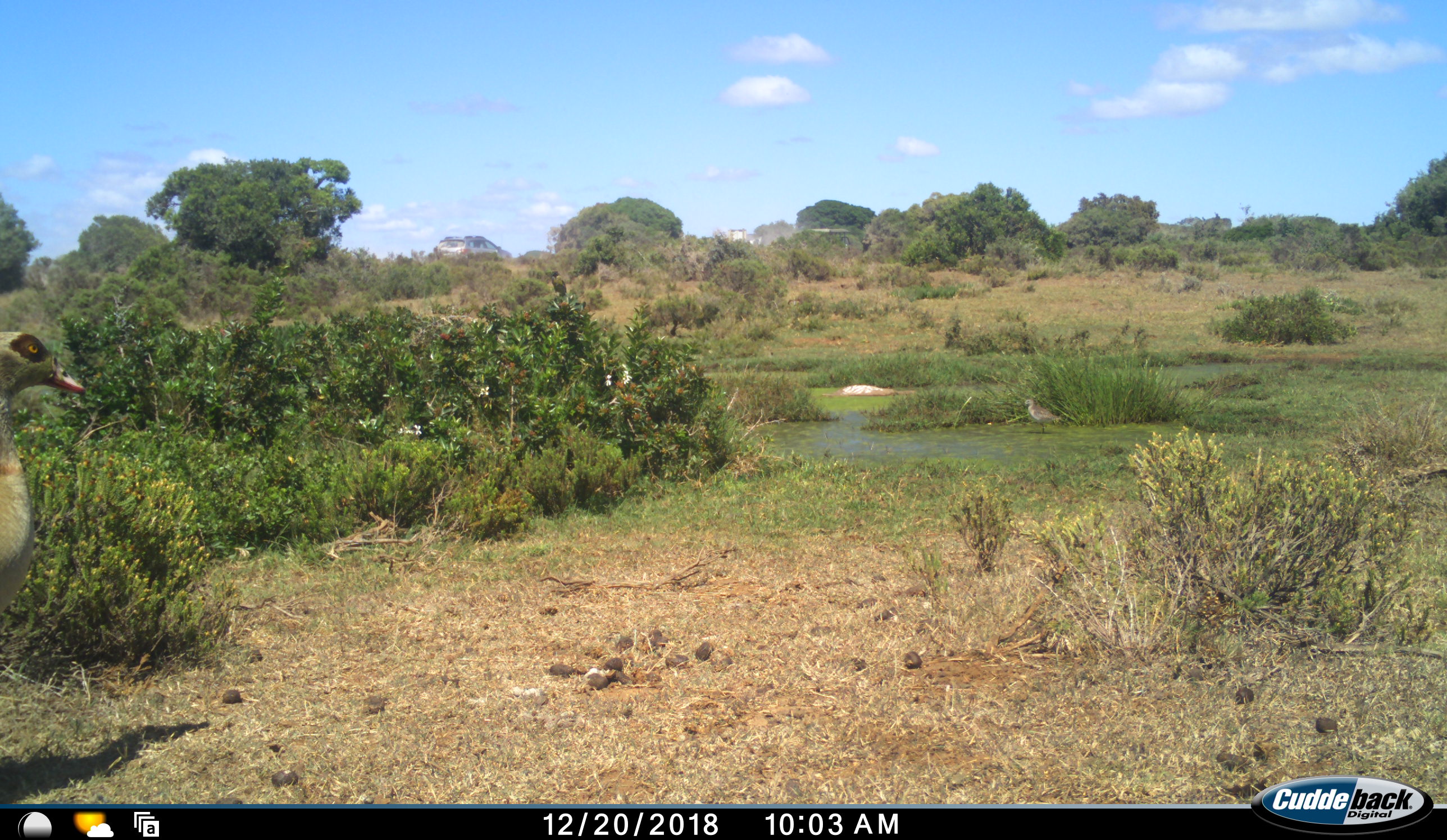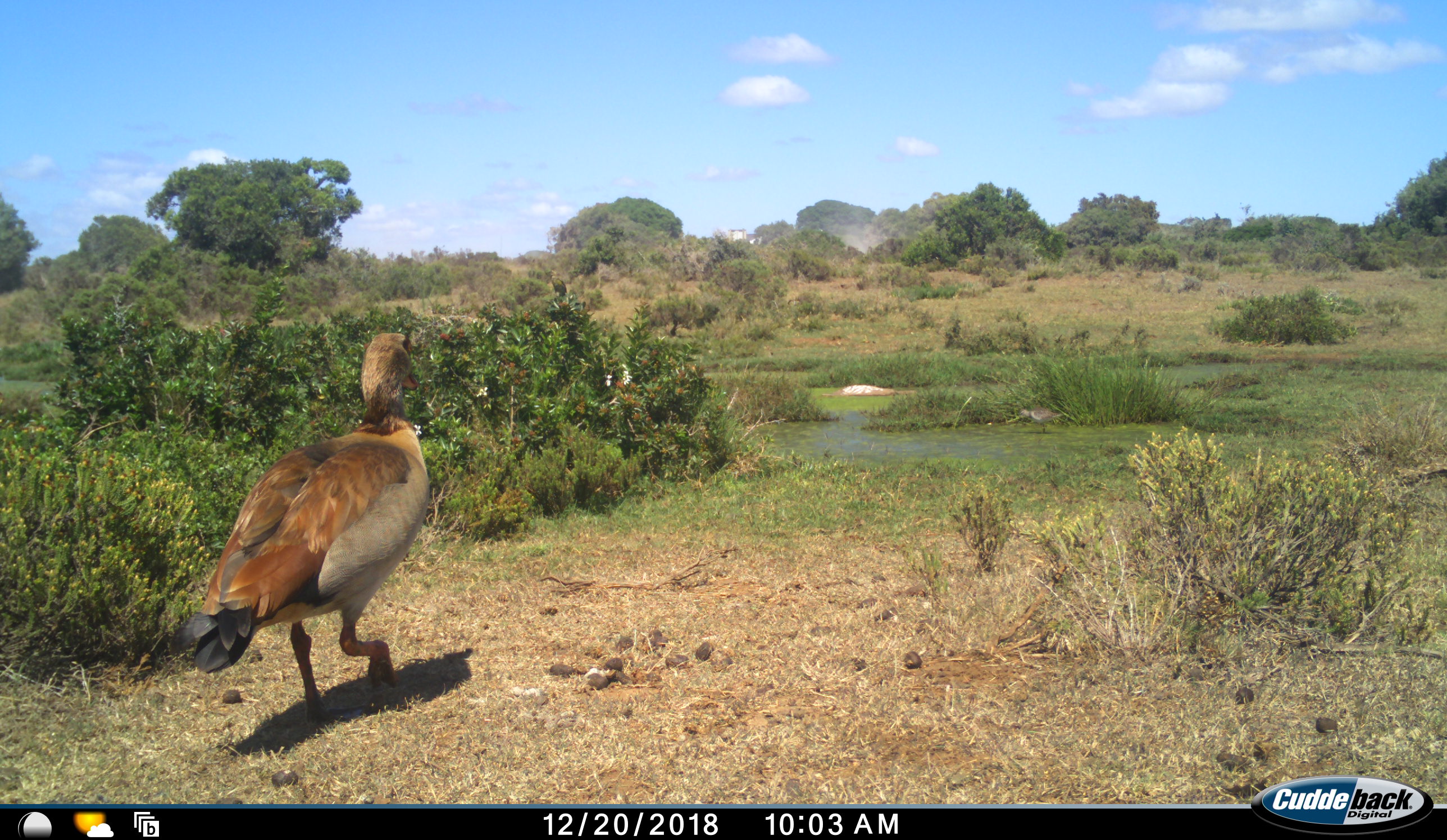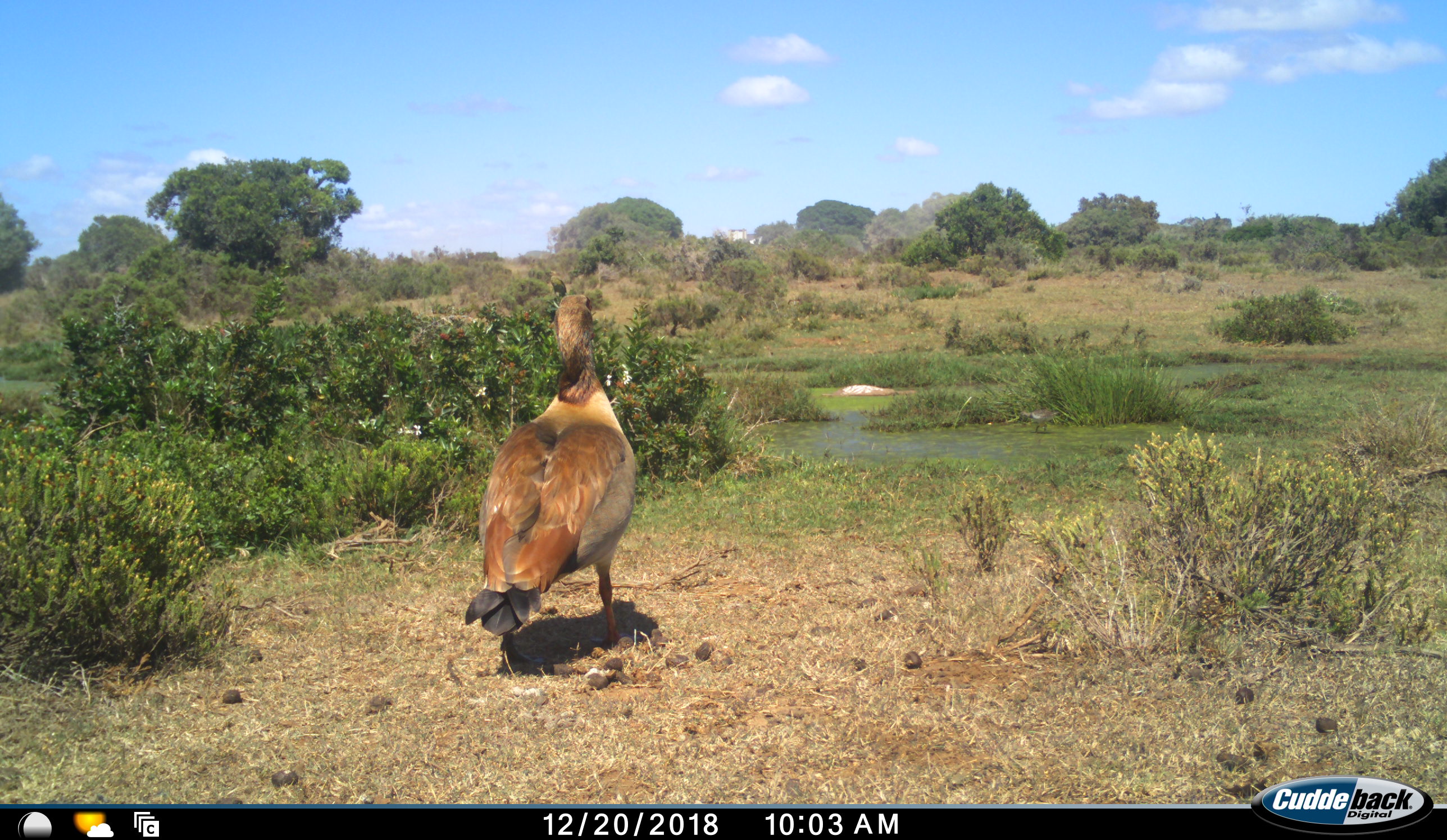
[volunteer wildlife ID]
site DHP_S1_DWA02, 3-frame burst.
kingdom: Animalia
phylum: Chordata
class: Aves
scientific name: Aves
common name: bird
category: birdother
Birdother (bird) (Aves), count 2. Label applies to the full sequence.